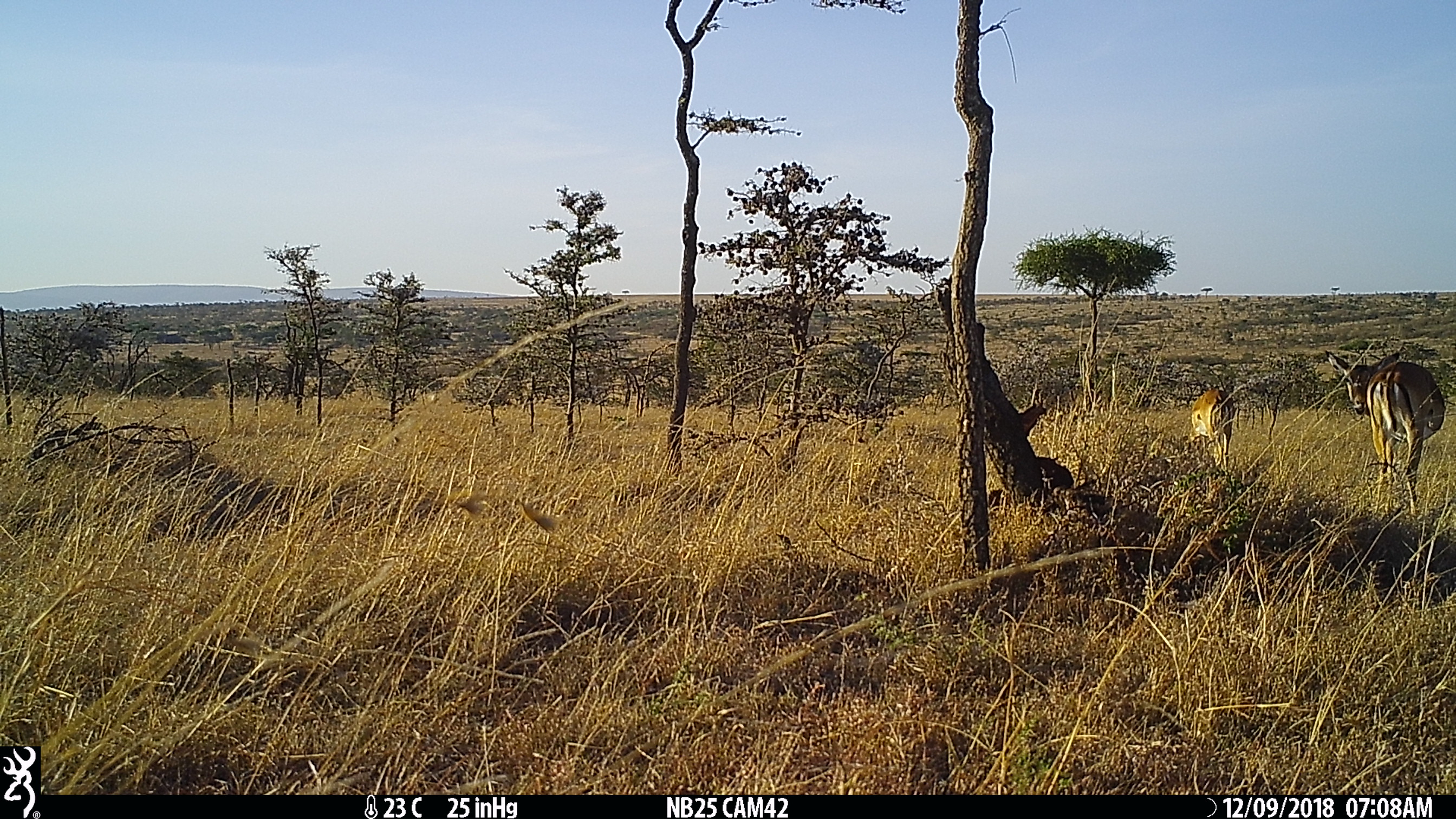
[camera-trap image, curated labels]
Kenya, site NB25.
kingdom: Animalia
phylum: Chordata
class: Mammalia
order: Artiodactyla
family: Bovidae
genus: Aepyceros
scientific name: Aepyceros melampus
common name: impala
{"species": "impala (Aepyceros melampus)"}